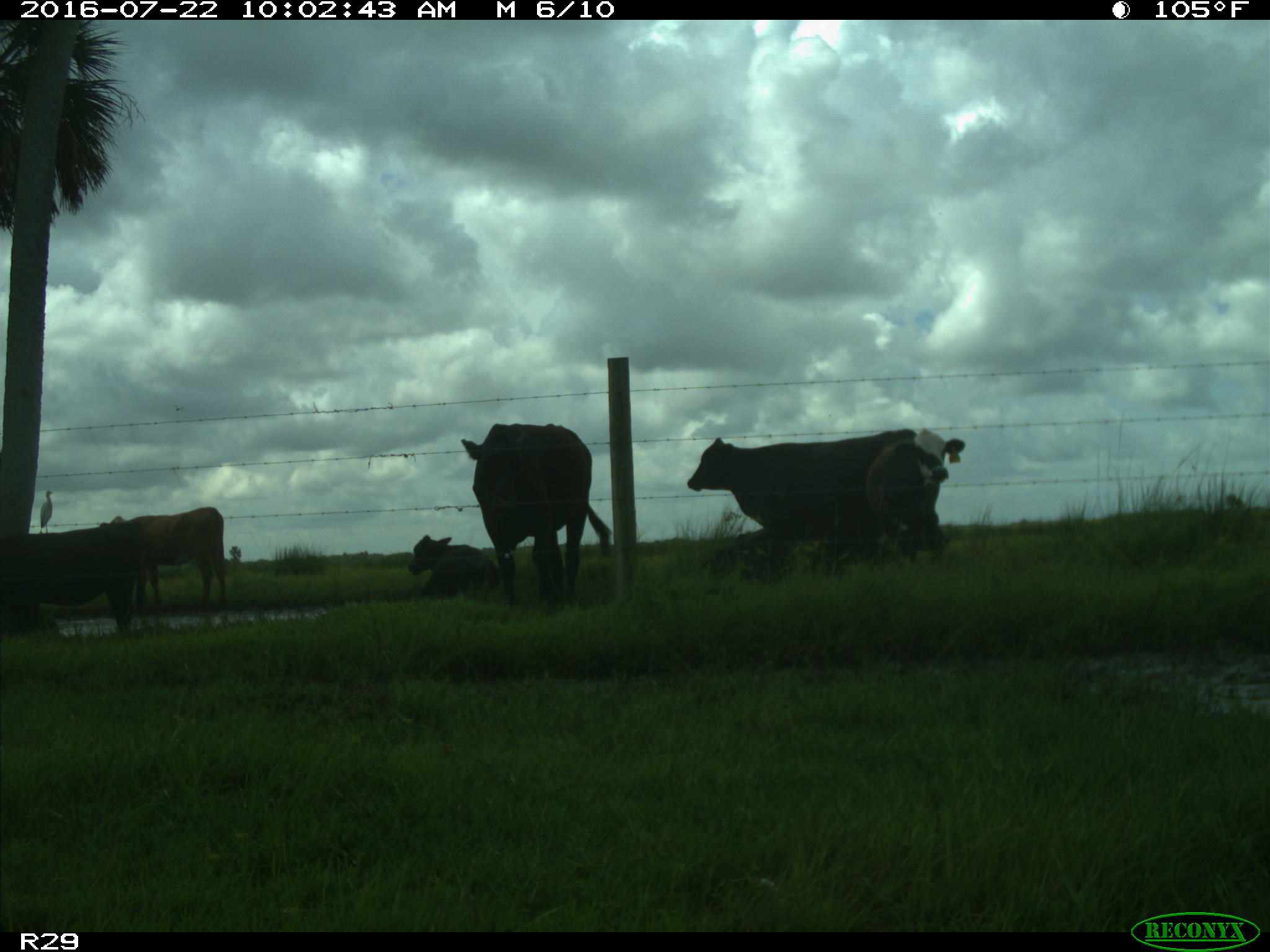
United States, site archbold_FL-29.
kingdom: Animalia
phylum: Chordata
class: Mammalia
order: Artiodactyla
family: Bovidae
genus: Bos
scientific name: Bos taurus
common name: domestic cow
Bos taurus (domestic cow).